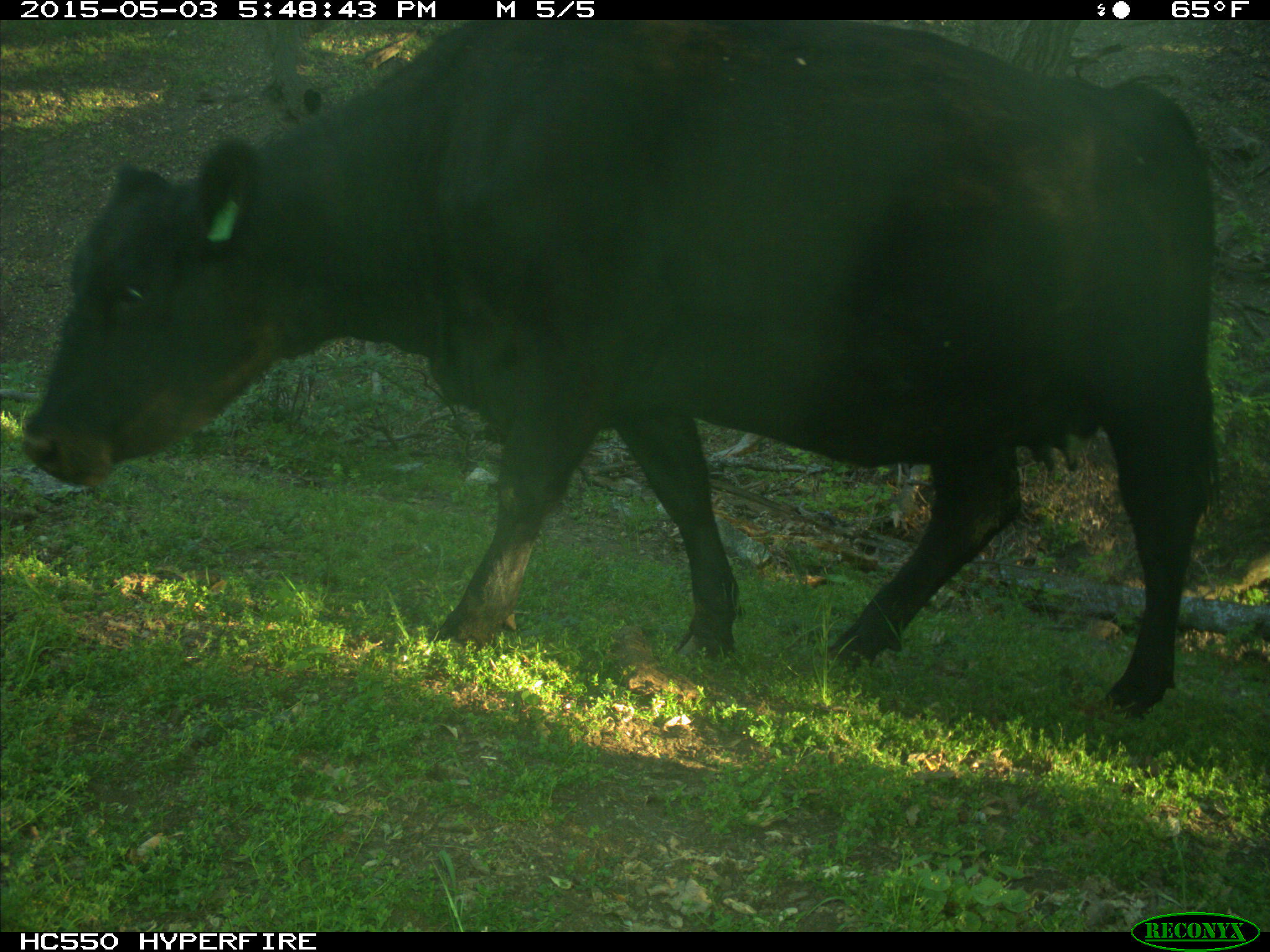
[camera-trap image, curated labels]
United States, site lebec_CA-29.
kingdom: Animalia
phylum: Chordata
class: Mammalia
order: Artiodactyla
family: Bovidae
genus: Bos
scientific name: Bos taurus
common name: domestic cow